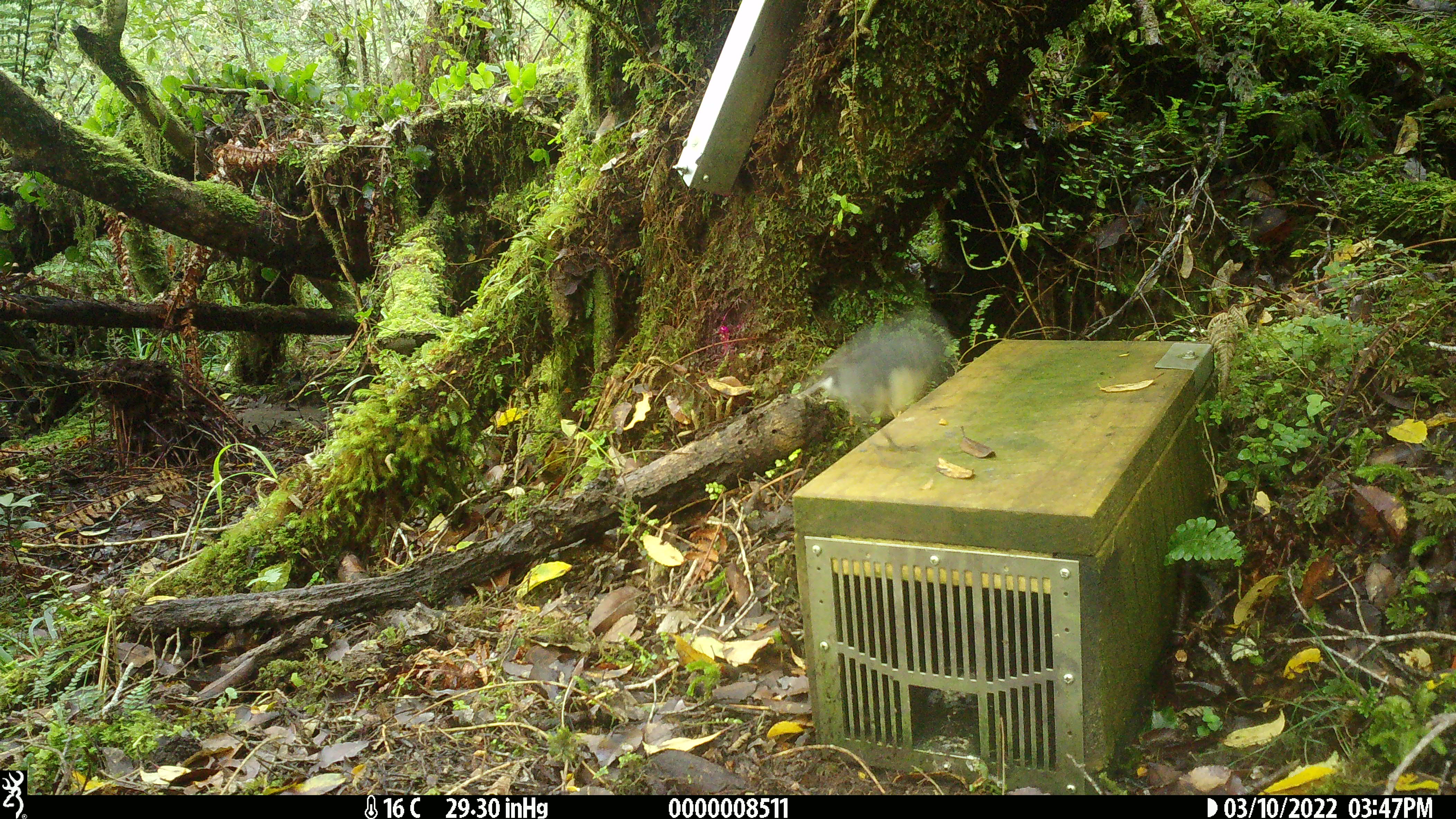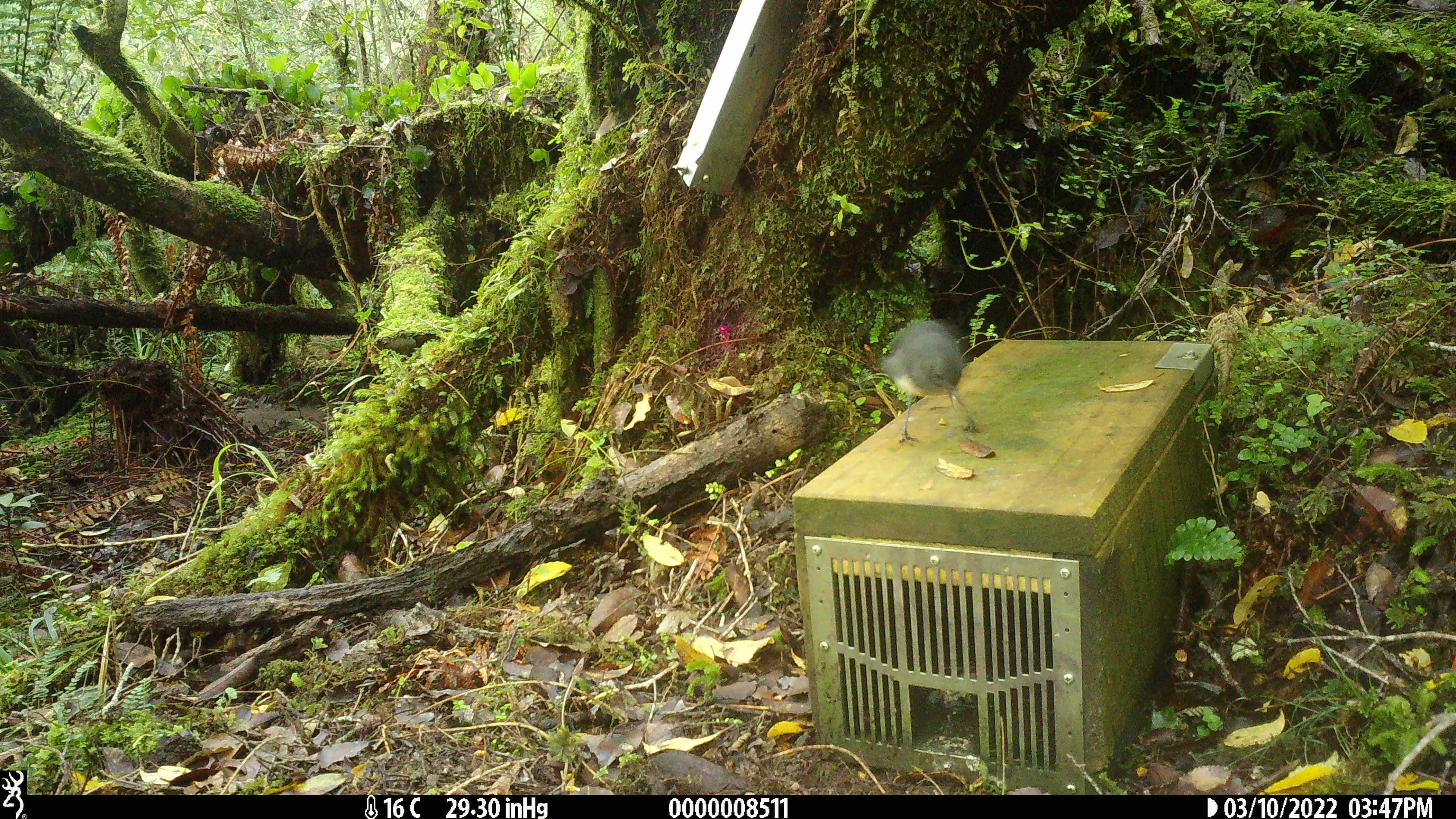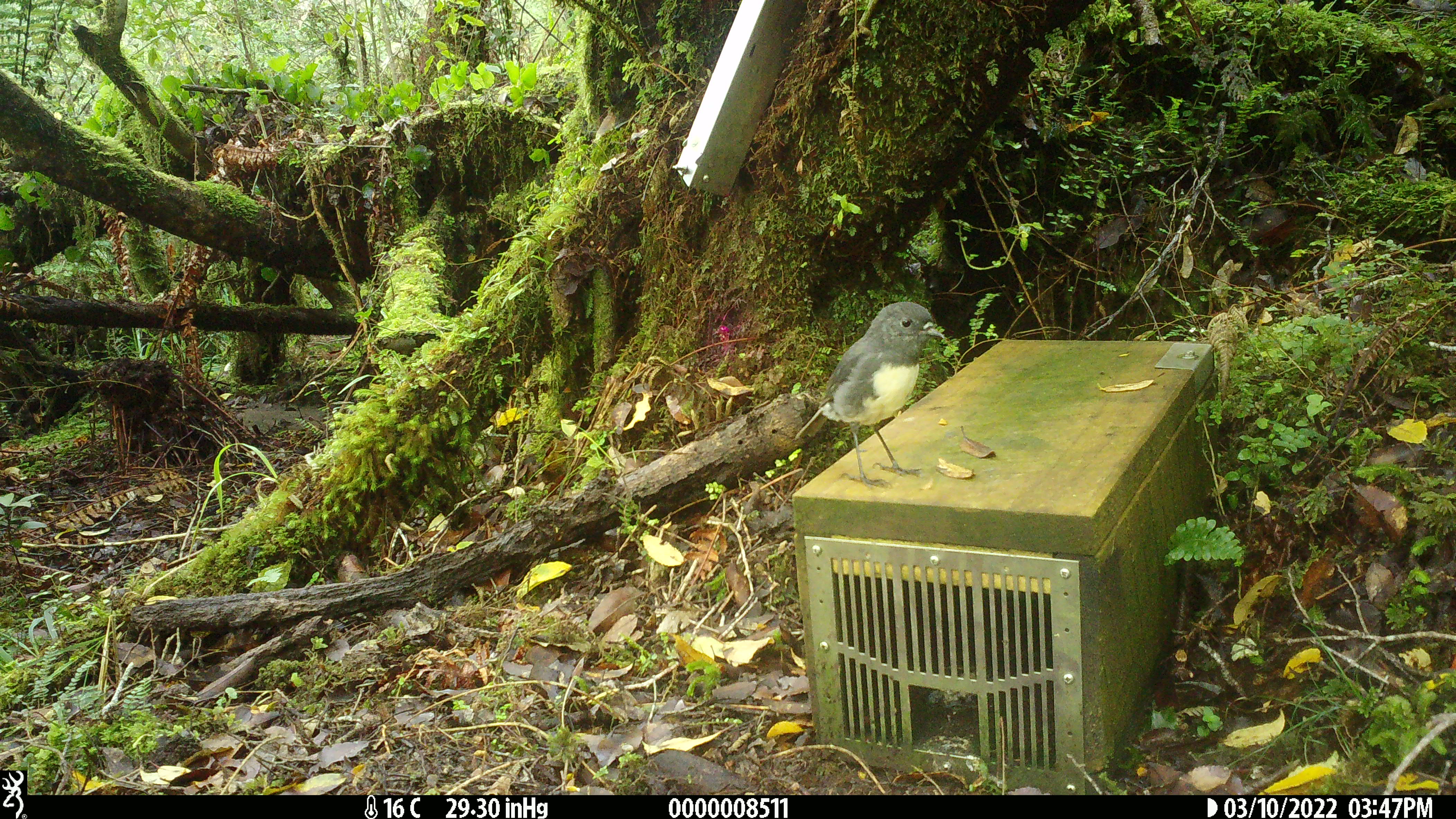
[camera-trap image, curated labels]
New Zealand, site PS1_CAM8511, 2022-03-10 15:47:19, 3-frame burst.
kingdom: Animalia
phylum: Chordata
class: Aves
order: Passeriformes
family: Petroicidae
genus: Petroica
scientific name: Petroica australis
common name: new zealand robin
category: robin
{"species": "robin (new zealand robin) (Petroica australis)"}